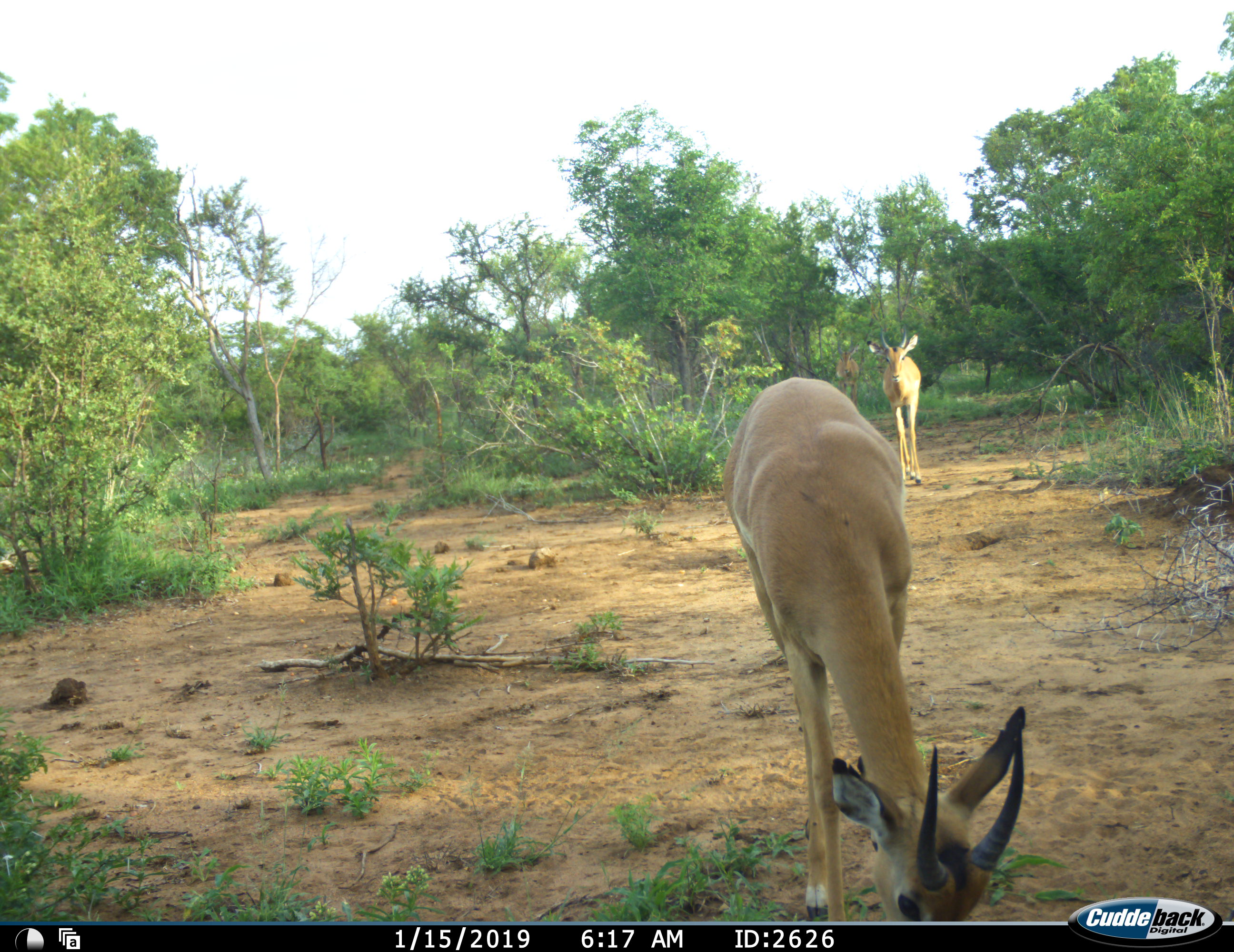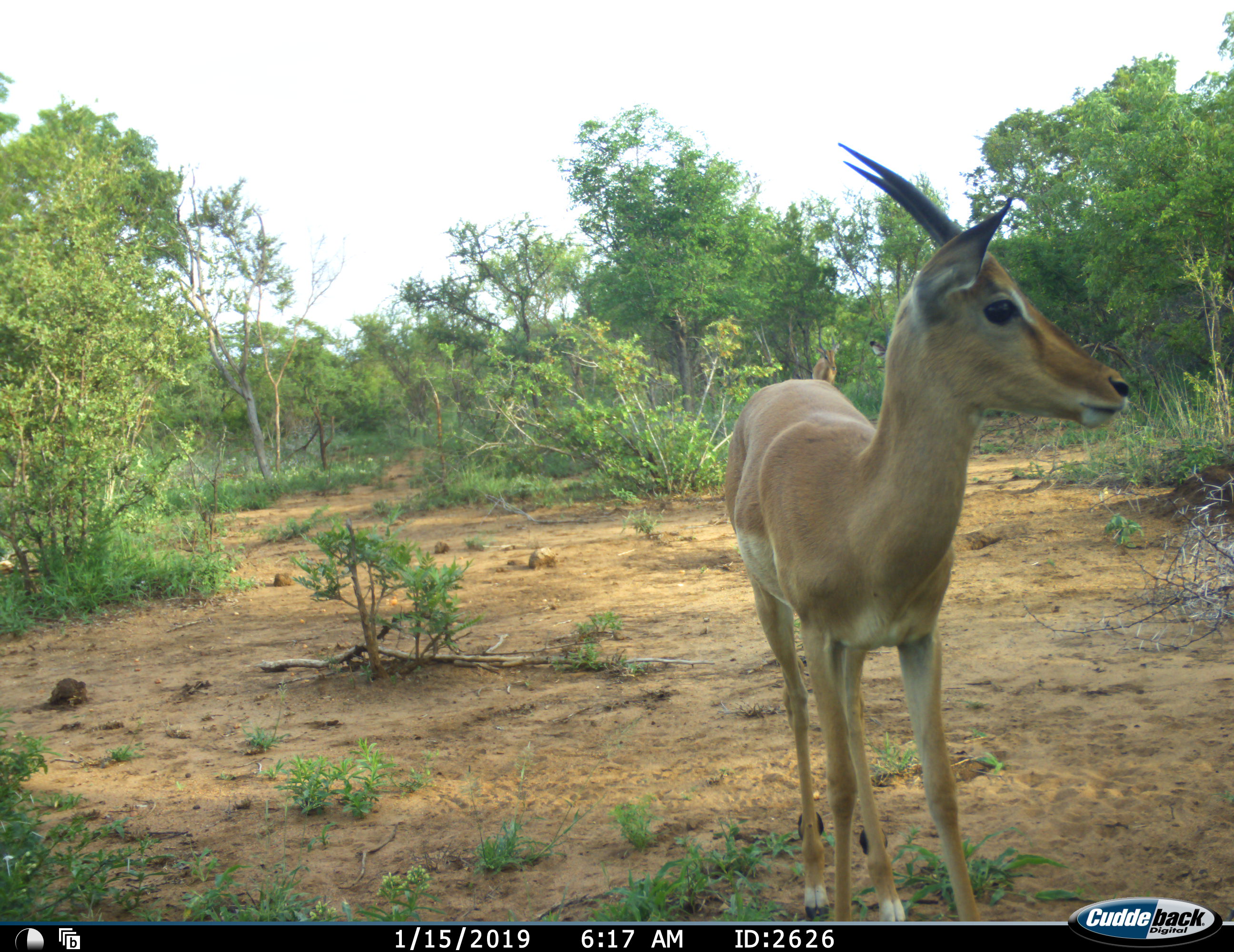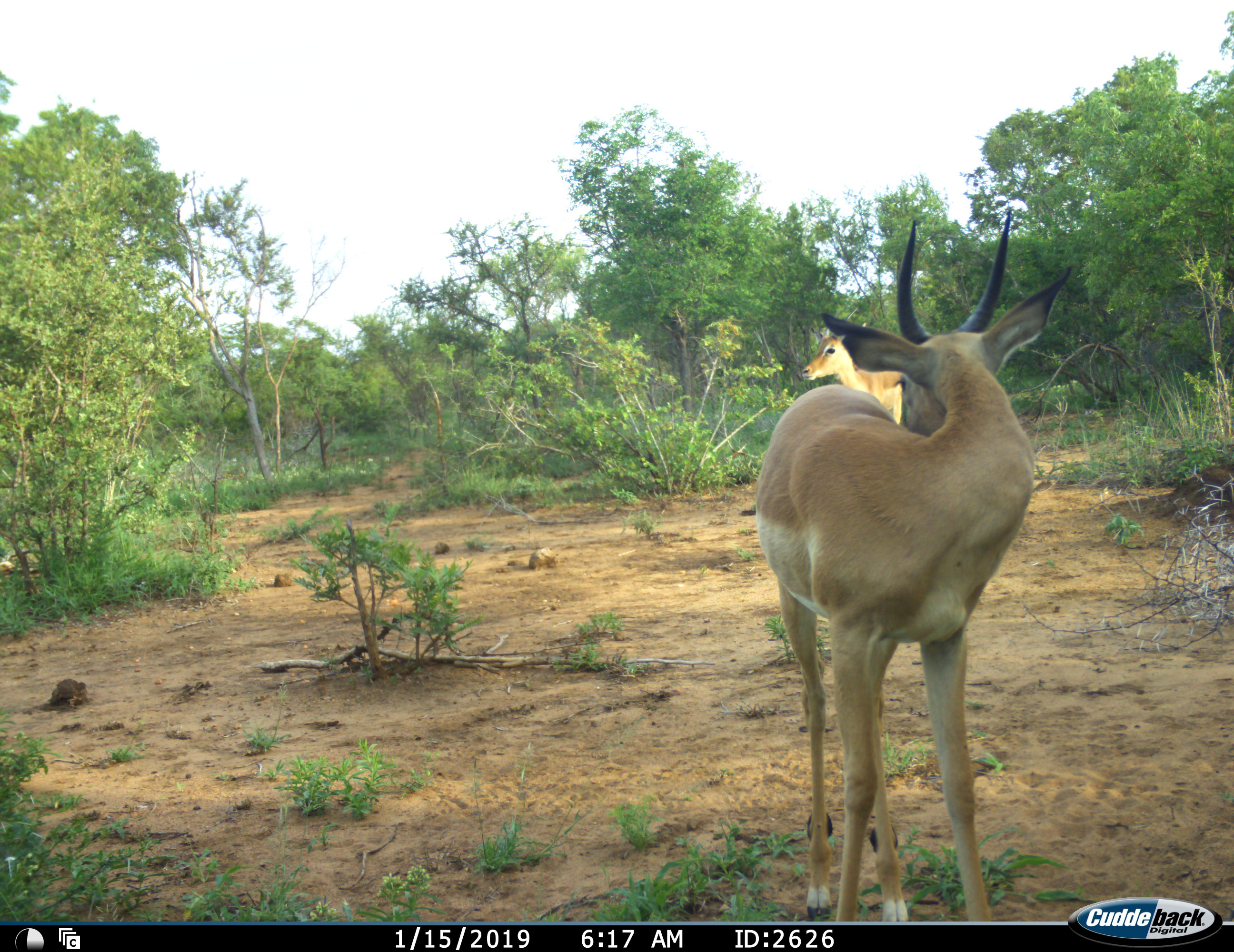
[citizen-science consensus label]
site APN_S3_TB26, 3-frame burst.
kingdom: Animalia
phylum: Chordata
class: Mammalia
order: Artiodactyla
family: Bovidae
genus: Aepyceros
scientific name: Aepyceros melampus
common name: impala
Impala (Aepyceros melampus), count 3. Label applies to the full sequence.